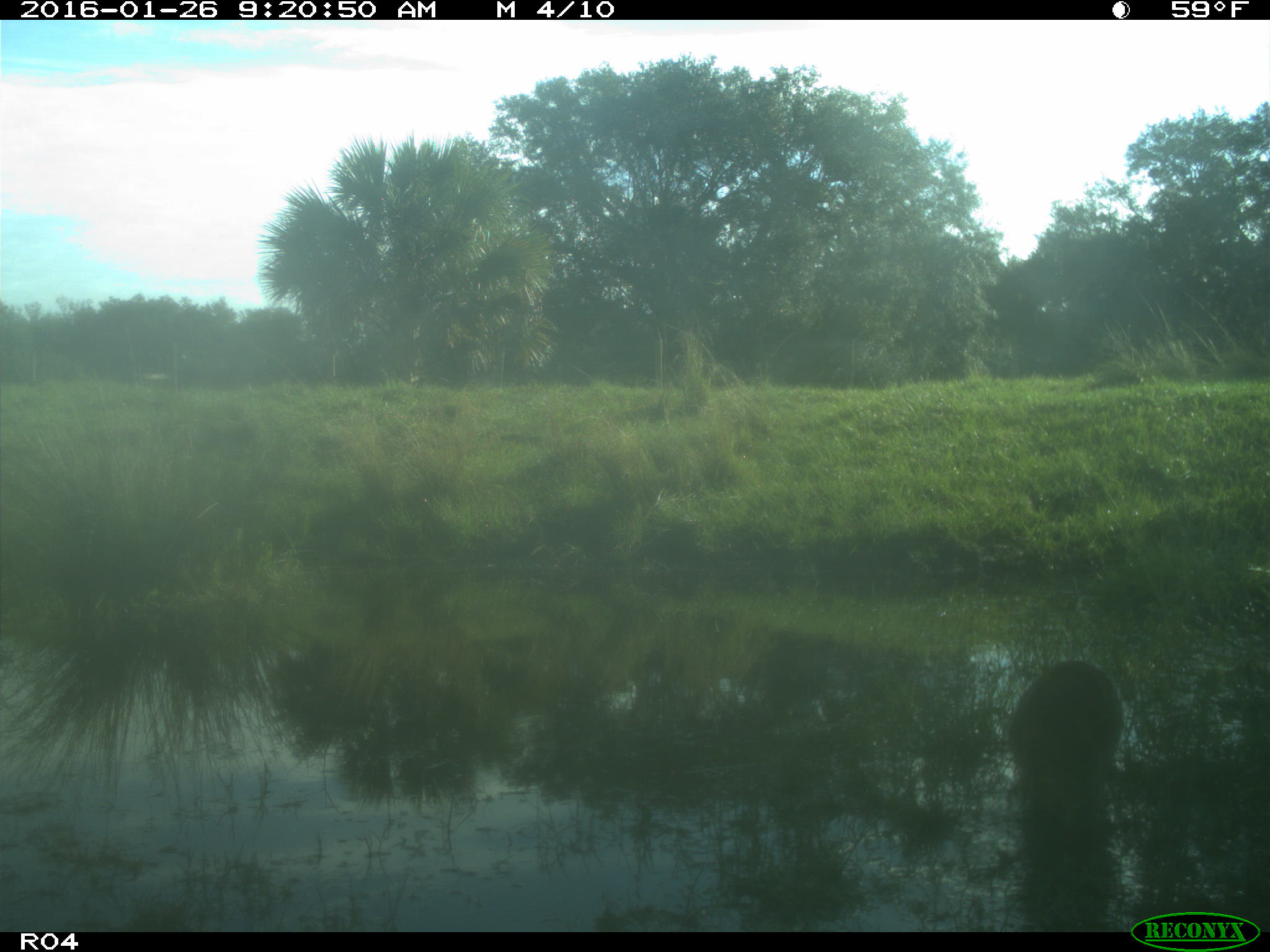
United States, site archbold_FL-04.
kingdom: Animalia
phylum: Chordata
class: Mammalia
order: Carnivora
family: Procyonidae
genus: Procyon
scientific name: Procyon lotor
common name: common raccoon